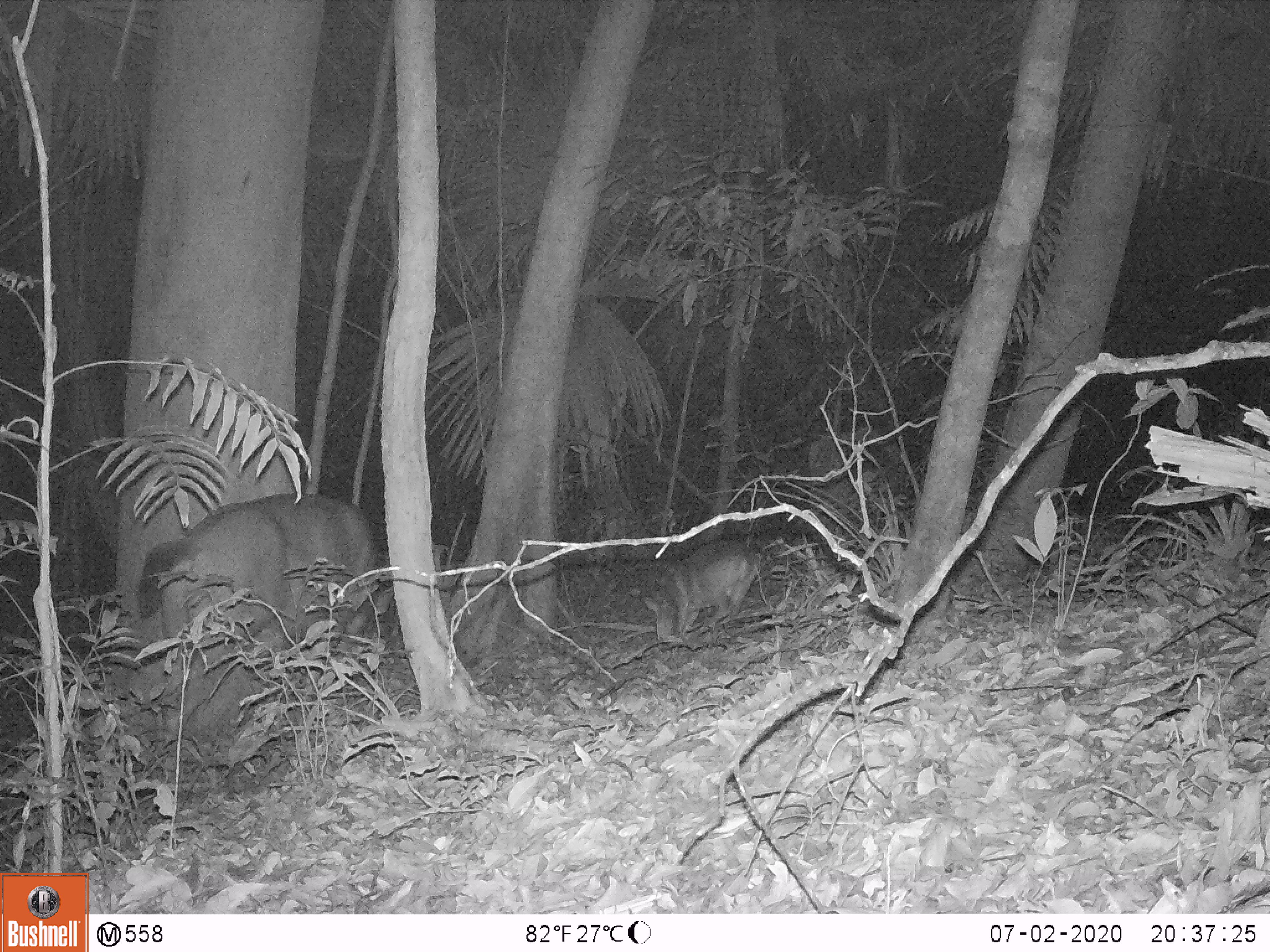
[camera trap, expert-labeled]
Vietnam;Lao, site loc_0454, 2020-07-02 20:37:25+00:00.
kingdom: Animalia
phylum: Chordata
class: Mammalia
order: Artiodactyla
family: Cervidae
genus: Rusa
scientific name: Rusa unicolor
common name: sambar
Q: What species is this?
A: Sambar (Rusa unicolor).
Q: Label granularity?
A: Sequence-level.